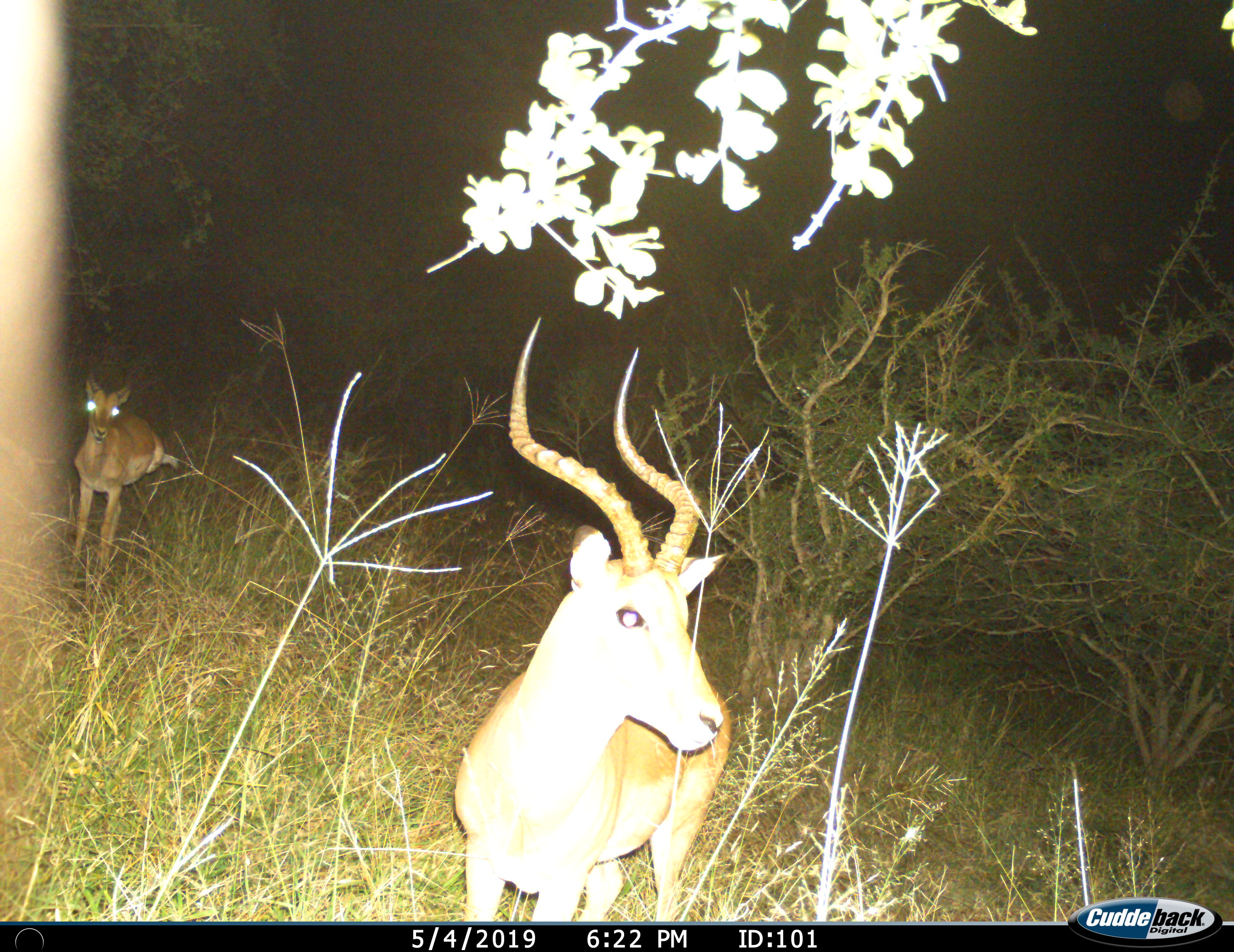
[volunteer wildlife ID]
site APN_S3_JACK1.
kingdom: Animalia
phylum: Chordata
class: Mammalia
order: Artiodactyla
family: Bovidae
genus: Aepyceros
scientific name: Aepyceros melampus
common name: impala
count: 2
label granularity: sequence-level